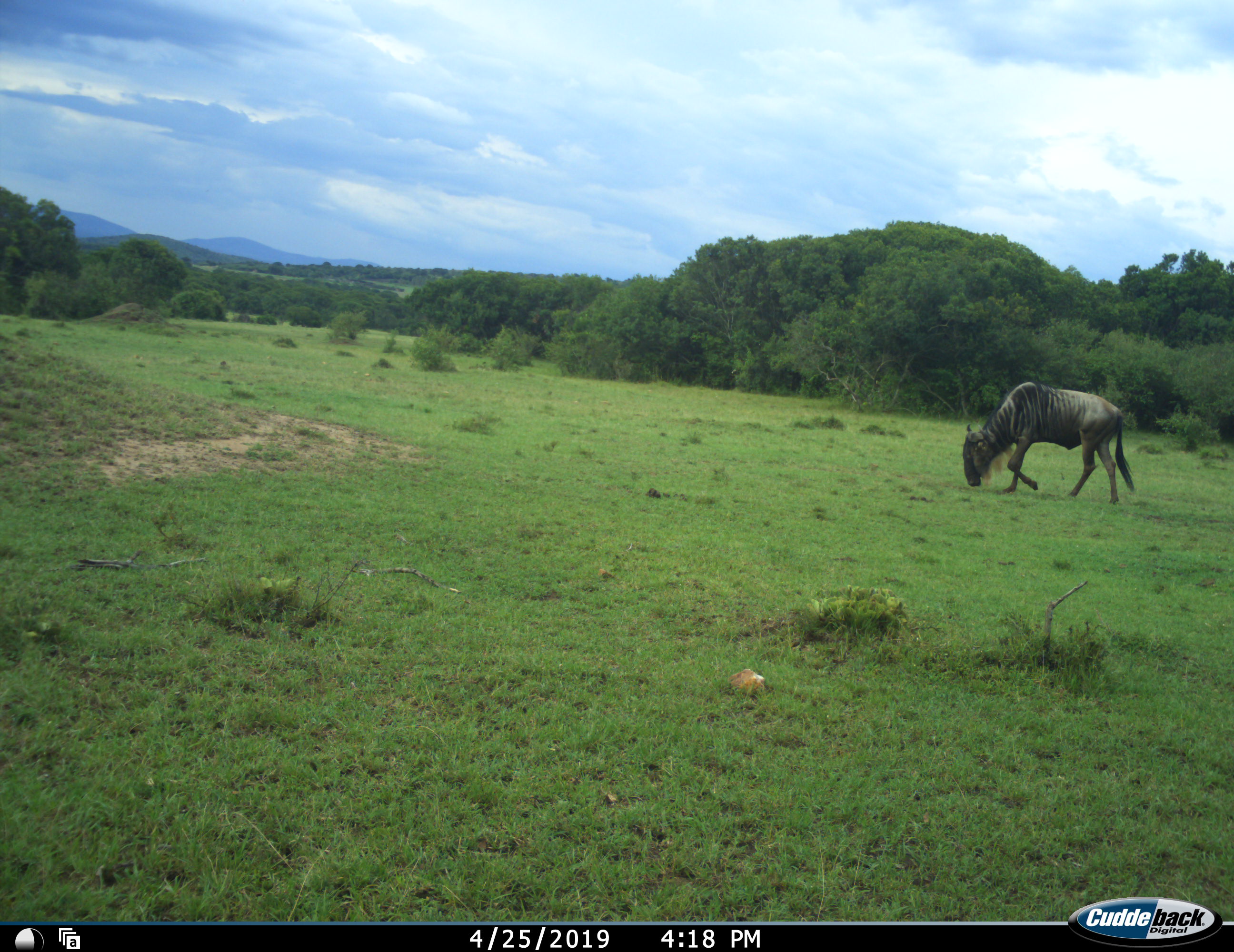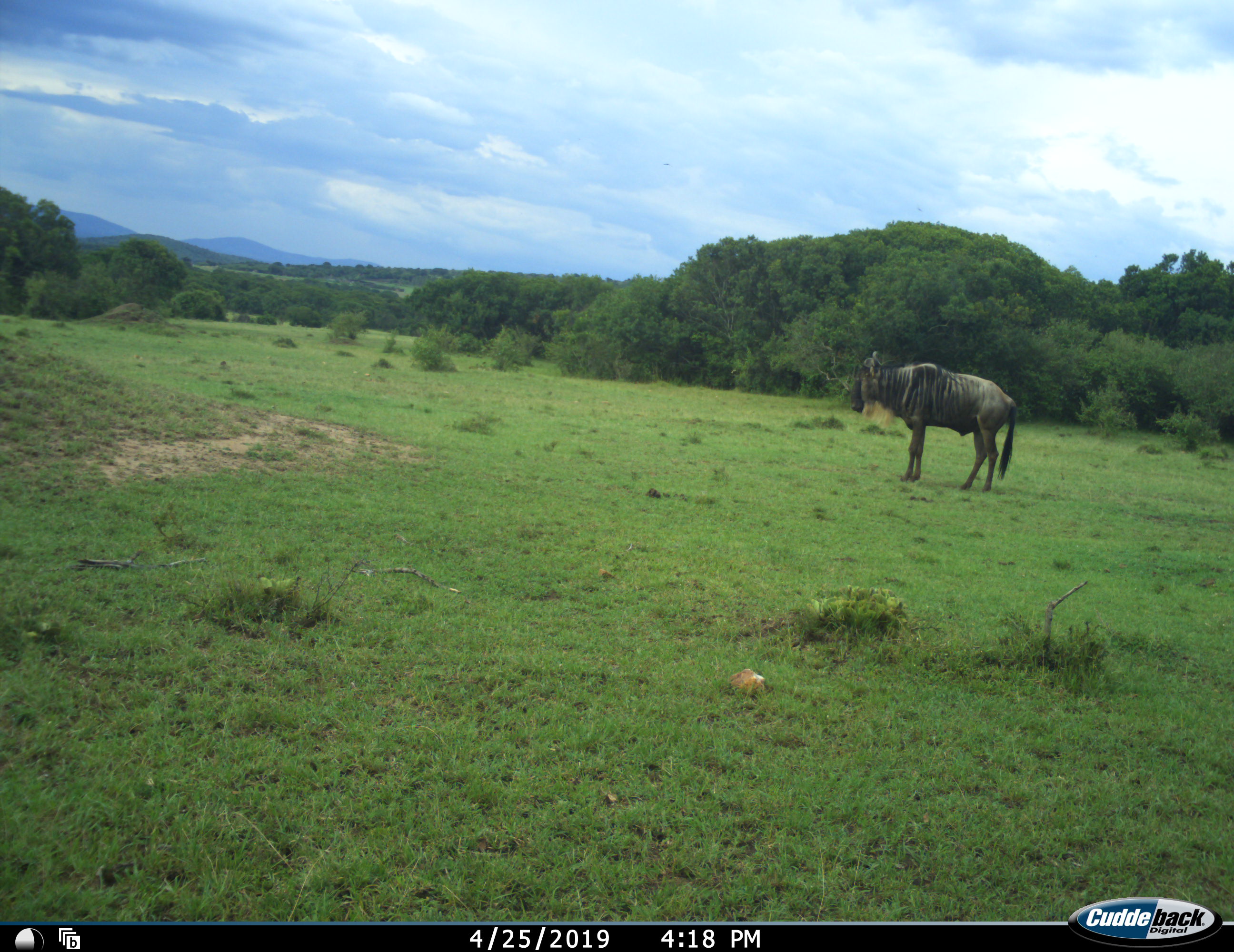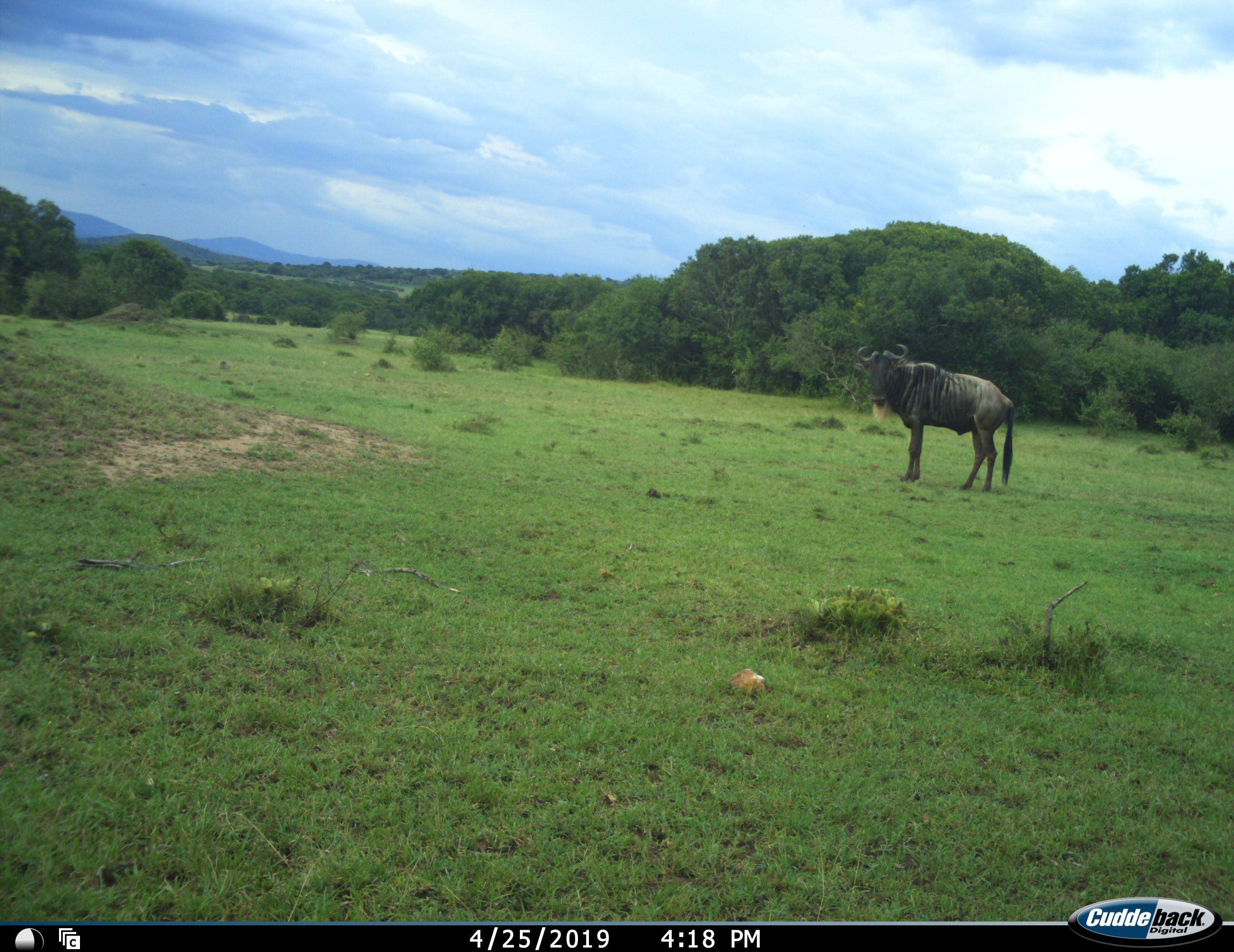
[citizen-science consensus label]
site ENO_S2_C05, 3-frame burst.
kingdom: Animalia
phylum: Chordata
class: Mammalia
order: Artiodactyla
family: Bovidae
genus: Connochaetes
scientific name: Connochaetes taurinus taurinus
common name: blue wildebeest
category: wildebeestblue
Wildebeestblue (blue wildebeest) (Connochaetes taurinus taurinus), count 1. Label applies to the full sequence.